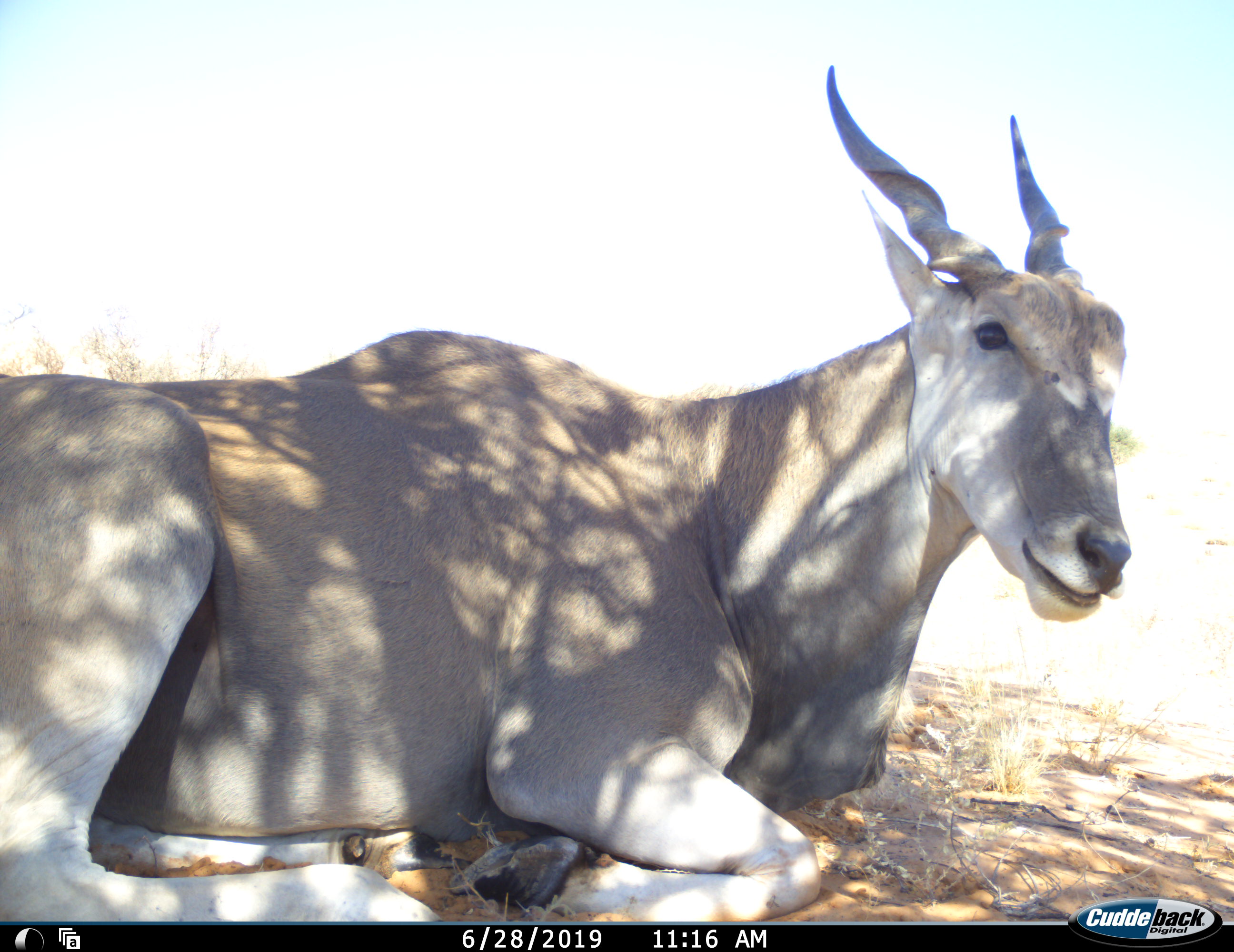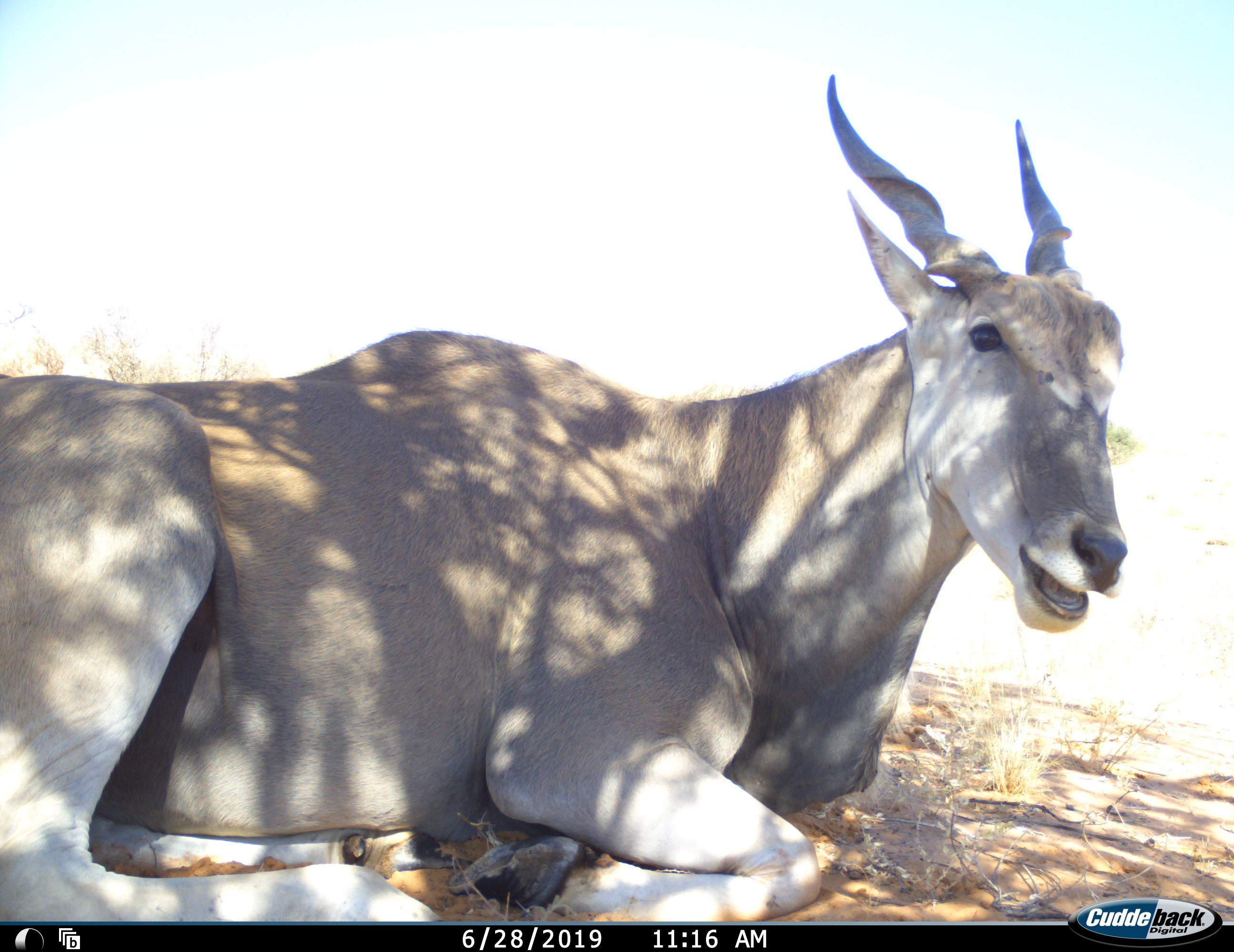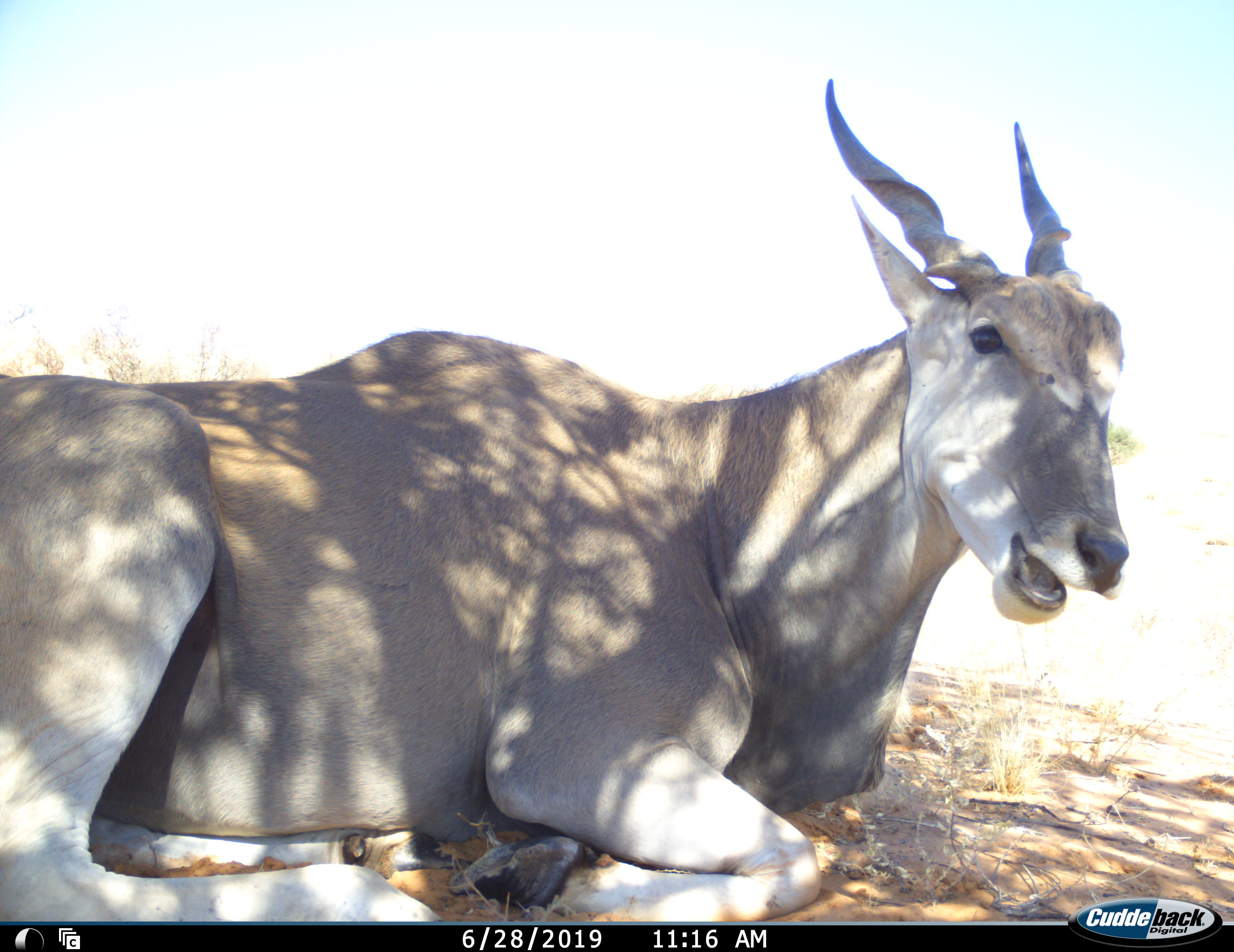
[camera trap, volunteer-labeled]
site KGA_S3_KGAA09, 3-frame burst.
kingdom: Animalia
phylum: Chordata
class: Mammalia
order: Artiodactyla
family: Bovidae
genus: Tragelaphus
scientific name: Tragelaphus oryx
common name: eland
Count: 1.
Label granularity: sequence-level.